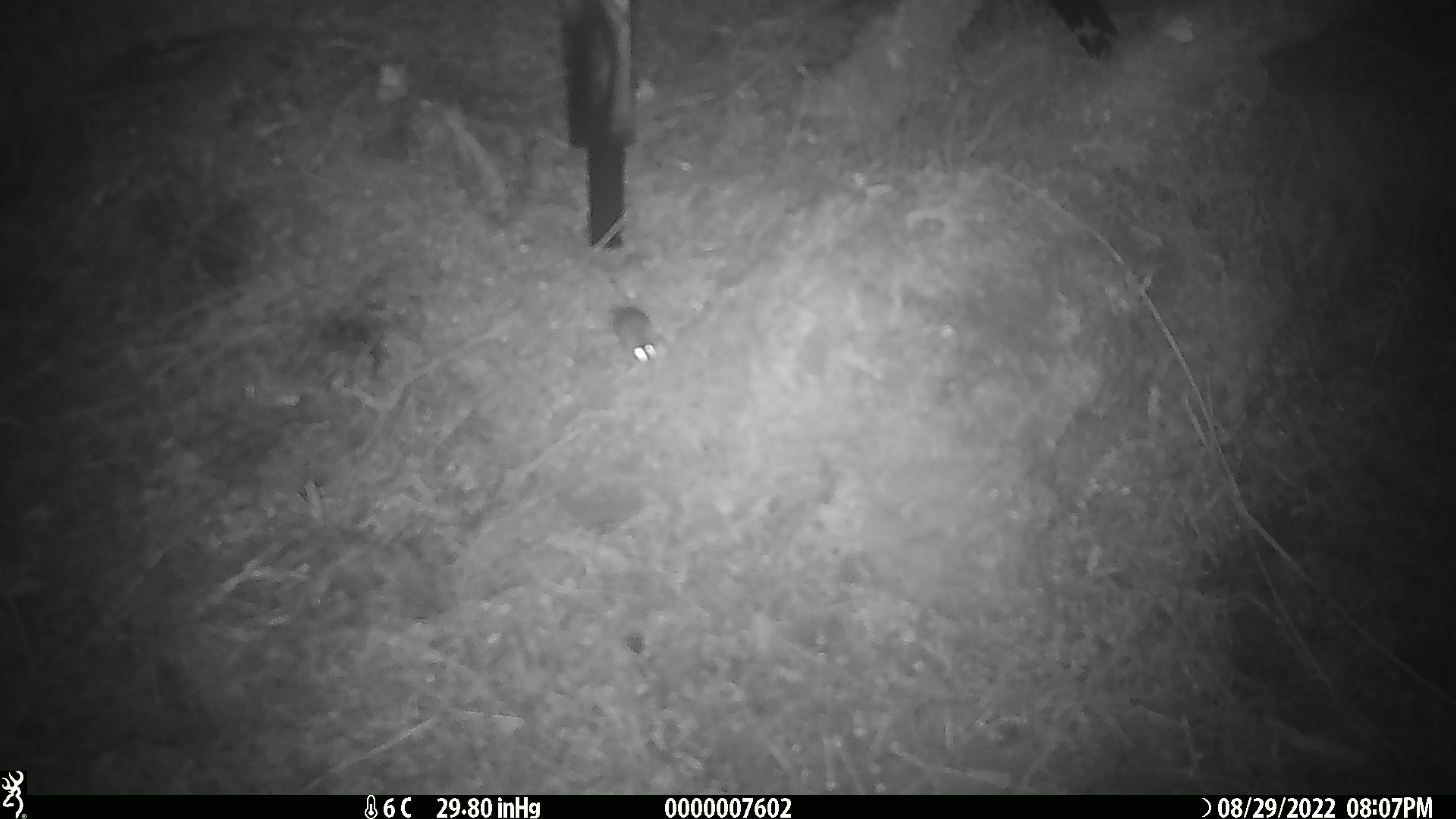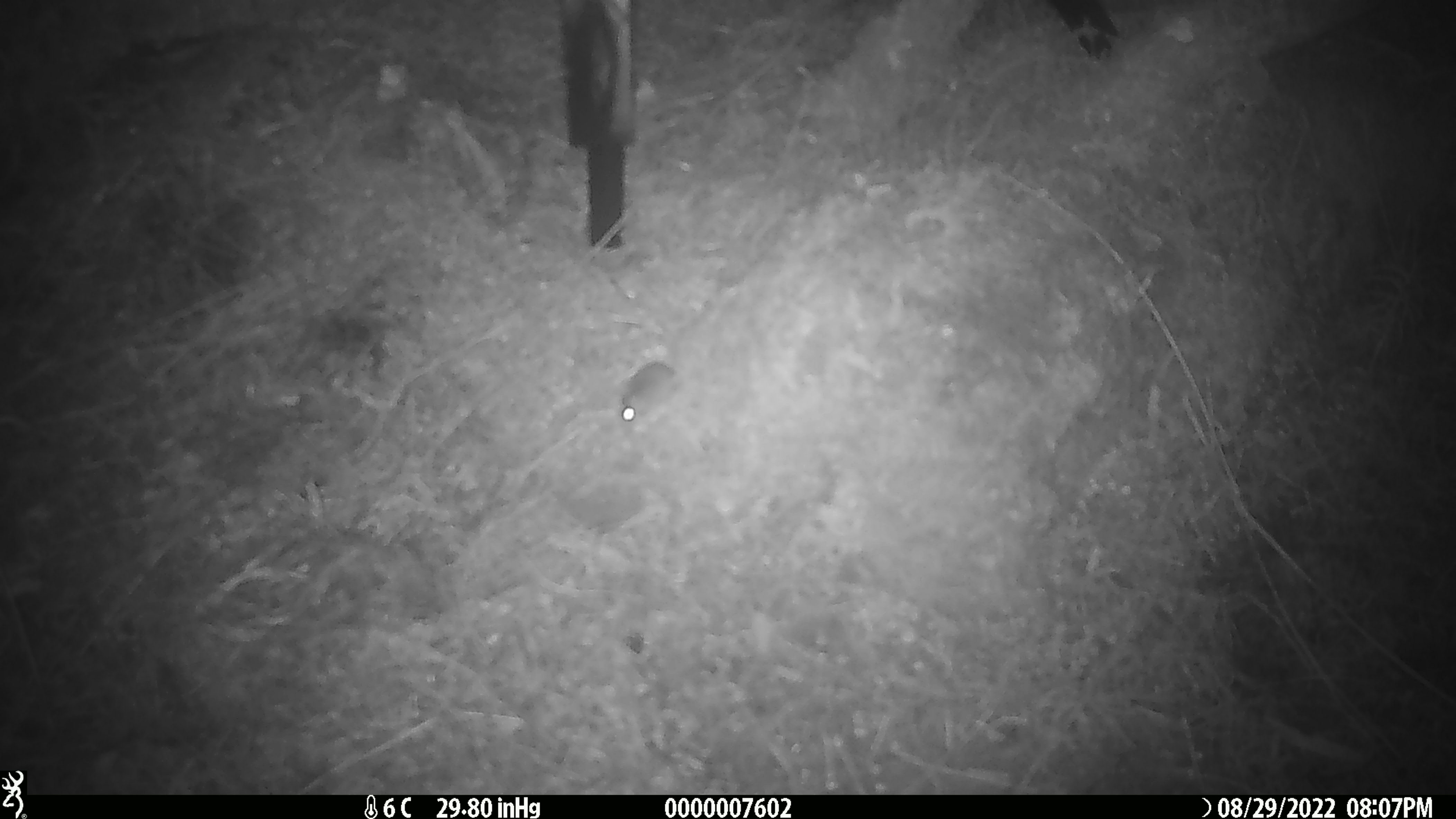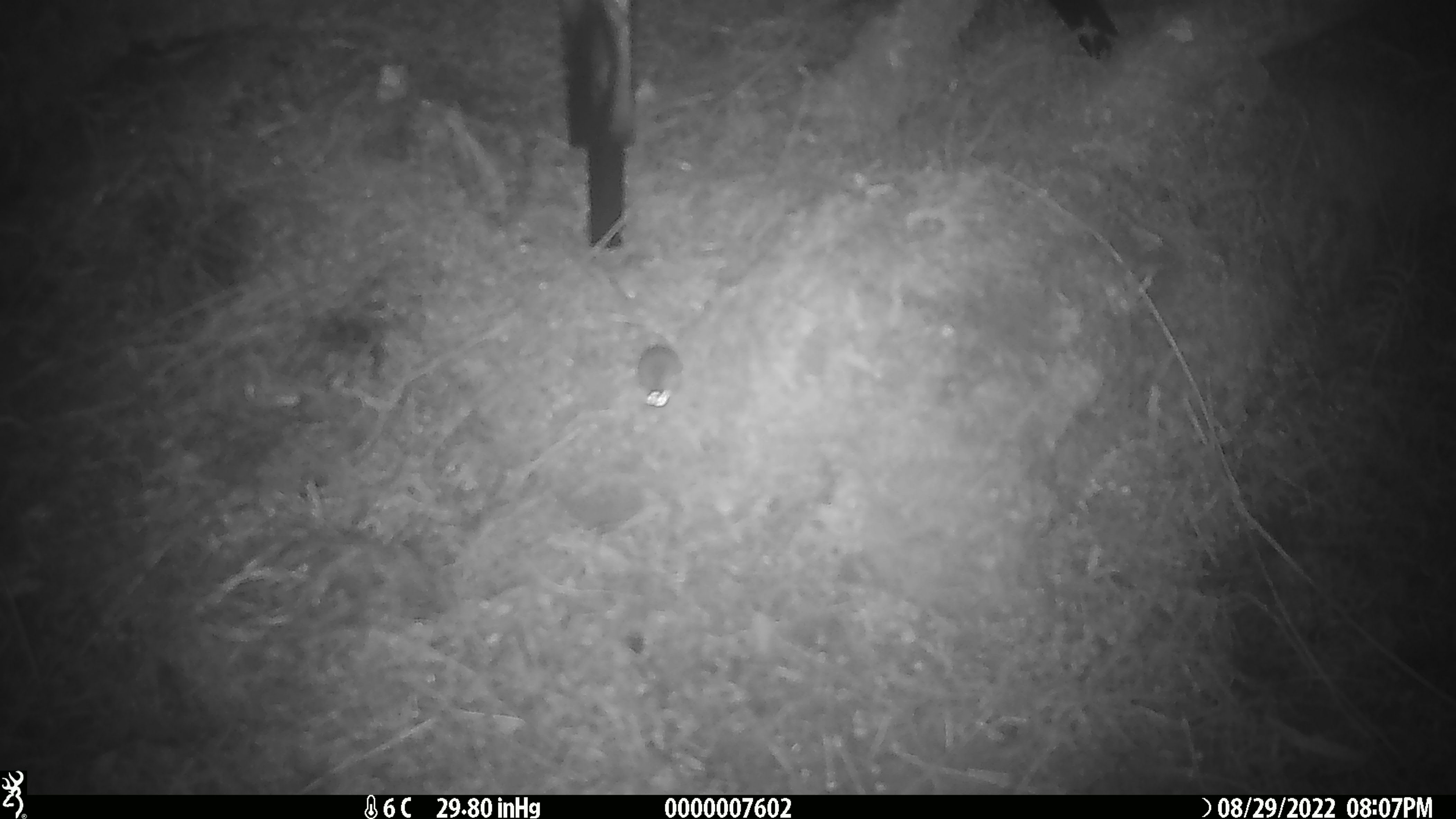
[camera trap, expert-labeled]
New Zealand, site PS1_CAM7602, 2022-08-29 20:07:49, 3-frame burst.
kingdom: Animalia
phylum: Chordata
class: Mammalia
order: Rodentia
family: Muridae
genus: Mus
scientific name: Mus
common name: mouse